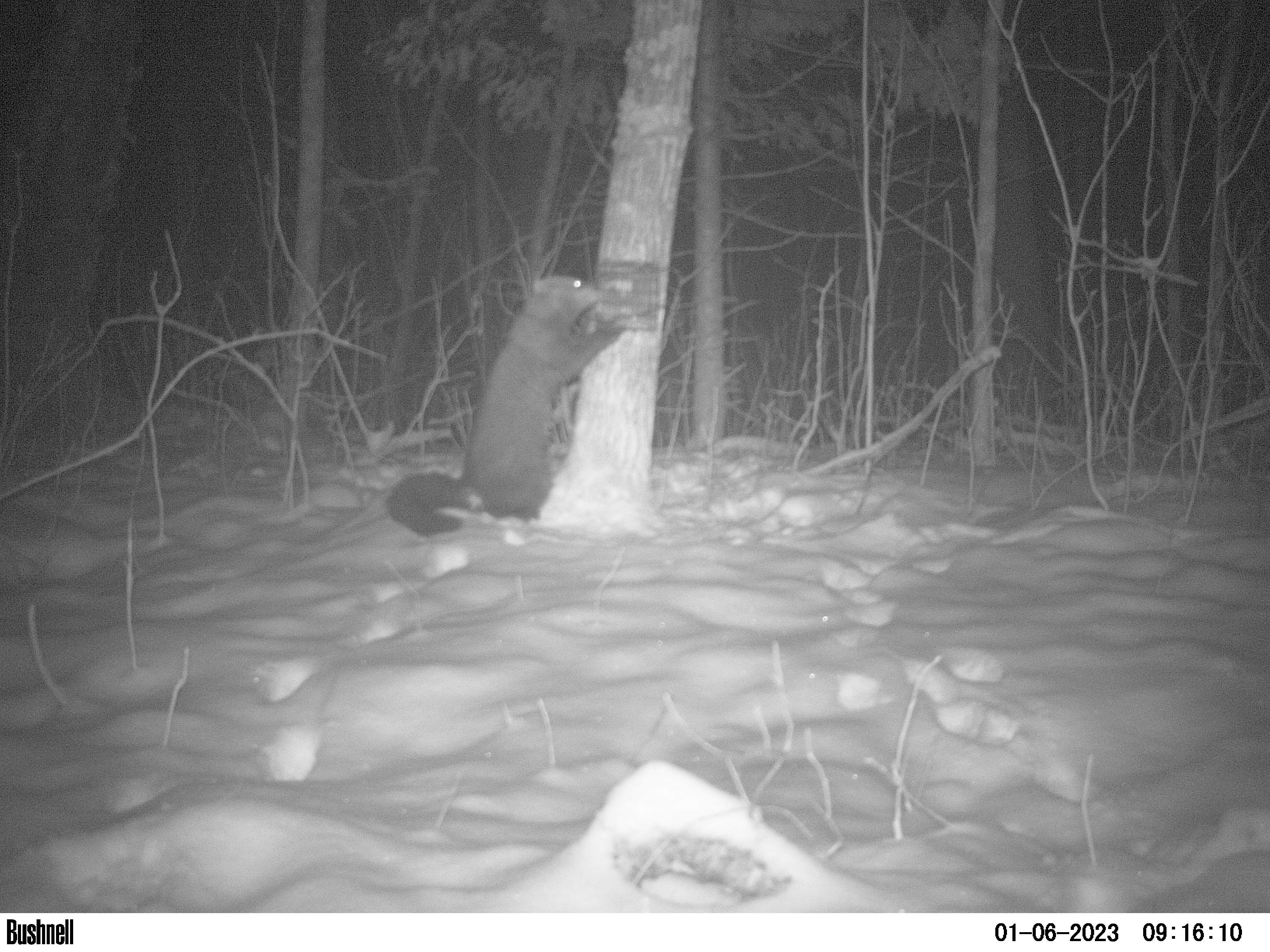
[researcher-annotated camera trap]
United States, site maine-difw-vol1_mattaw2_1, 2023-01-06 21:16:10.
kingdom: Animalia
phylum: Chordata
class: Mammalia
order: Carnivora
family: Mustelidae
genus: Pekania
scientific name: Pekania pennanti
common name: fisher